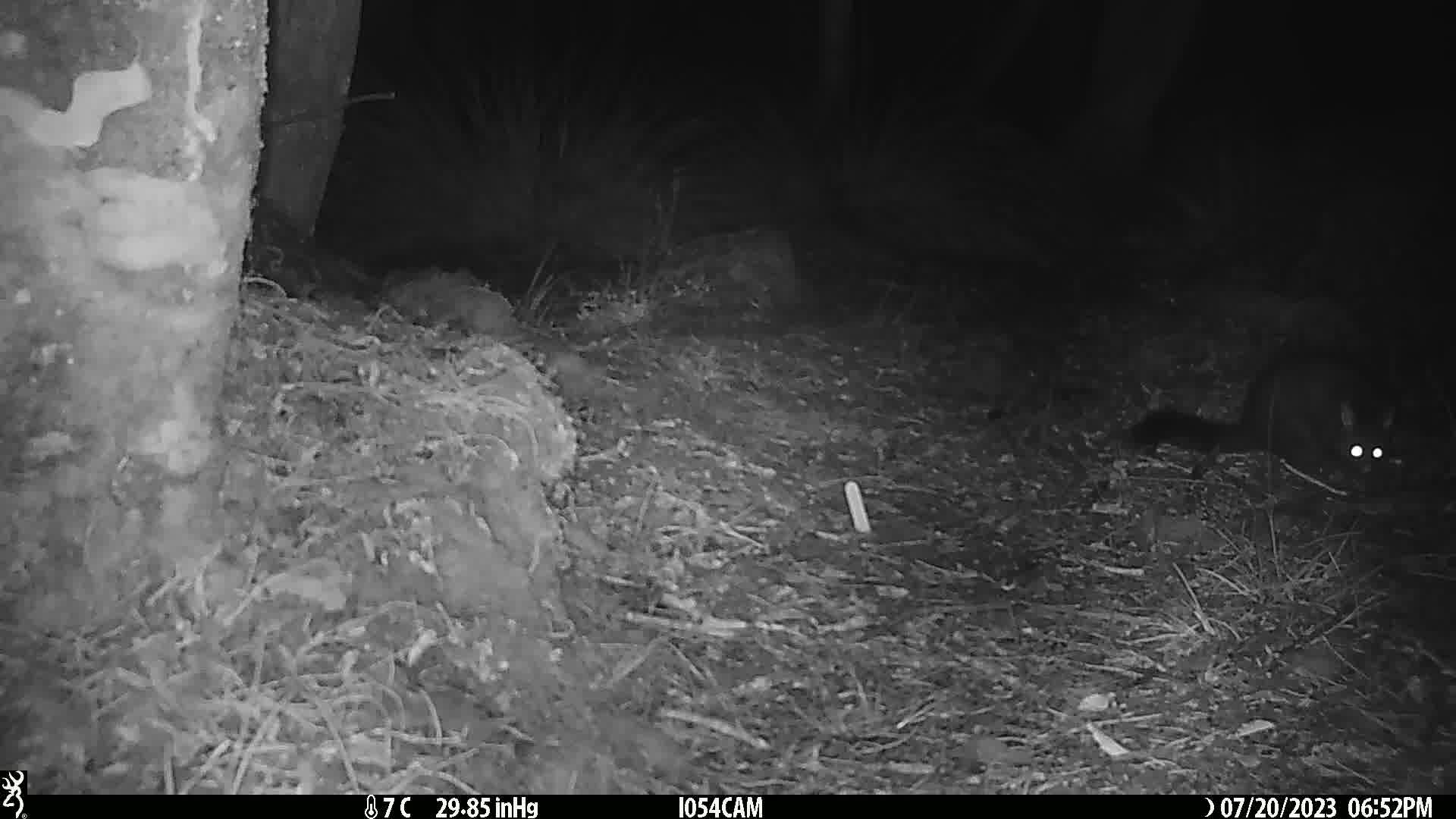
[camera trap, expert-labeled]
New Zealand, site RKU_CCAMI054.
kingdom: Animalia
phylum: Chordata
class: Mammalia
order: Diprotodontia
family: Phalangeridae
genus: Trichosurus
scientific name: Trichosurus vulpecula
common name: common brushtail possum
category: possum